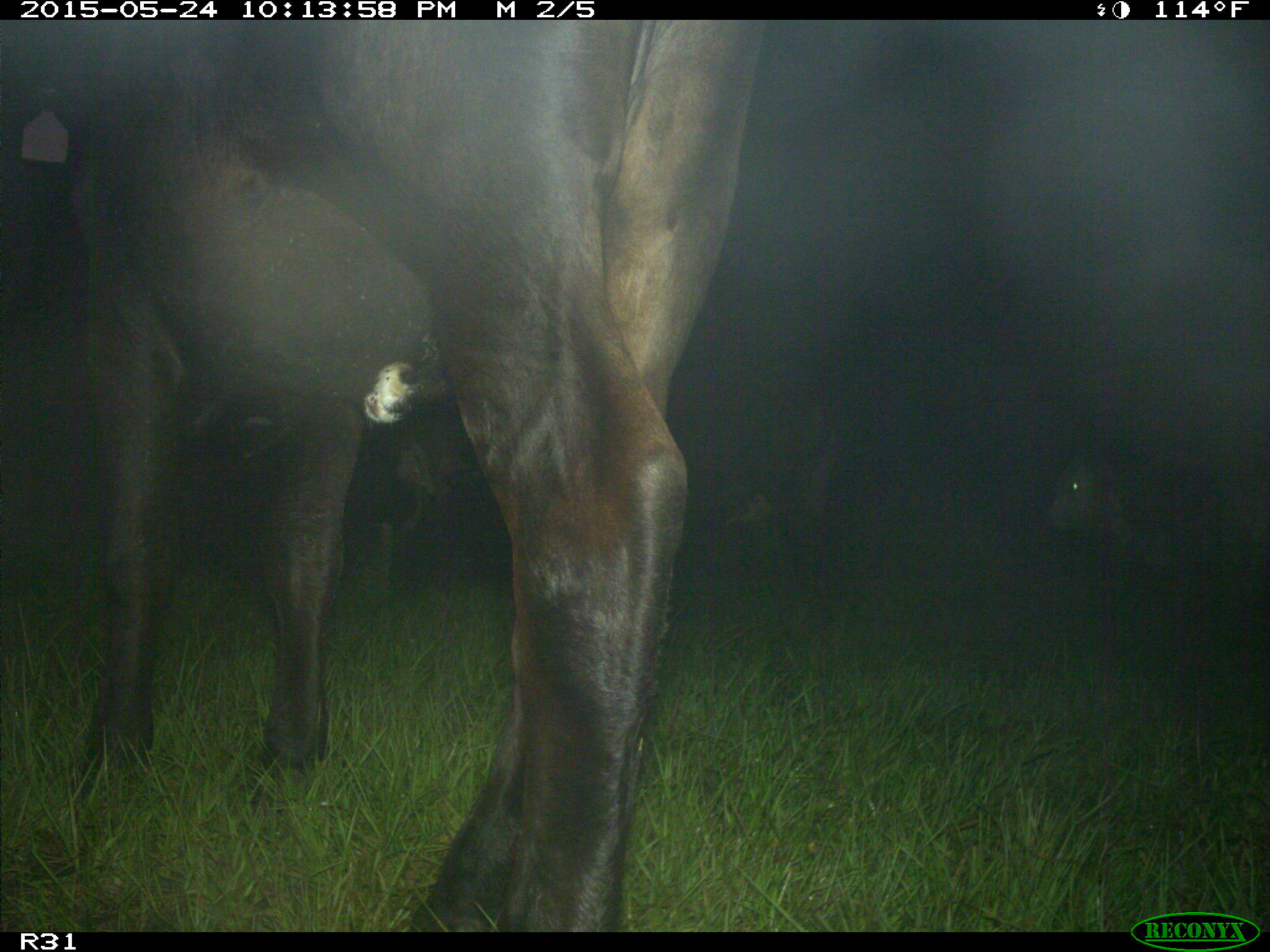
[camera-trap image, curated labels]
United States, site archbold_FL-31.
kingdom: Animalia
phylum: Chordata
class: Mammalia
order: Artiodactyla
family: Bovidae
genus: Bos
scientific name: Bos taurus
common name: domestic cow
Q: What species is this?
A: Bos taurus (domestic cow).